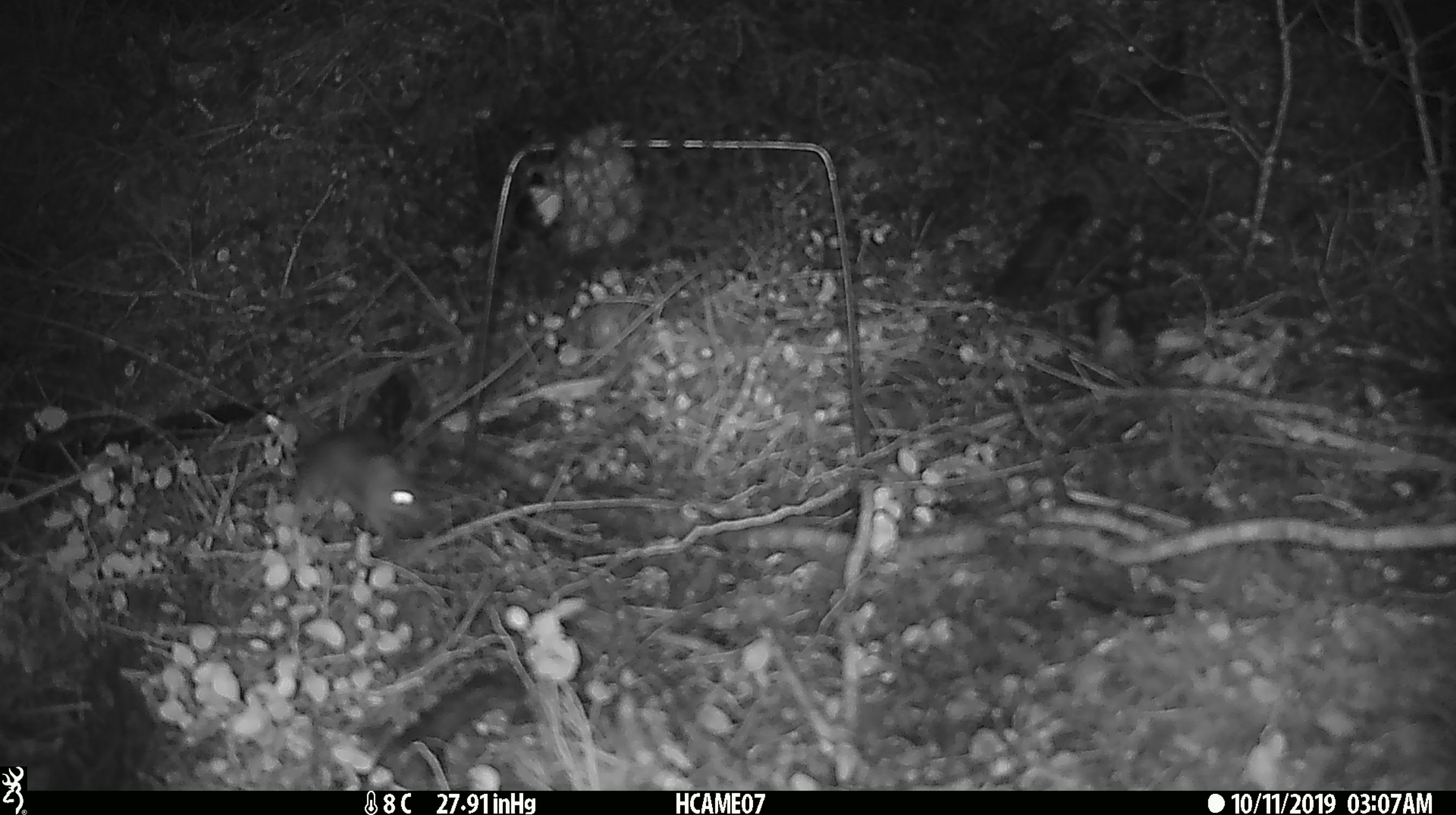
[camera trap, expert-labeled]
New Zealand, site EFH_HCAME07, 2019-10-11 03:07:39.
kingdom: Animalia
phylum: Chordata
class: Mammalia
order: Rodentia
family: Muridae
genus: Mus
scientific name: Mus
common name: mouse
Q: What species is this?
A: Mouse (Mus).